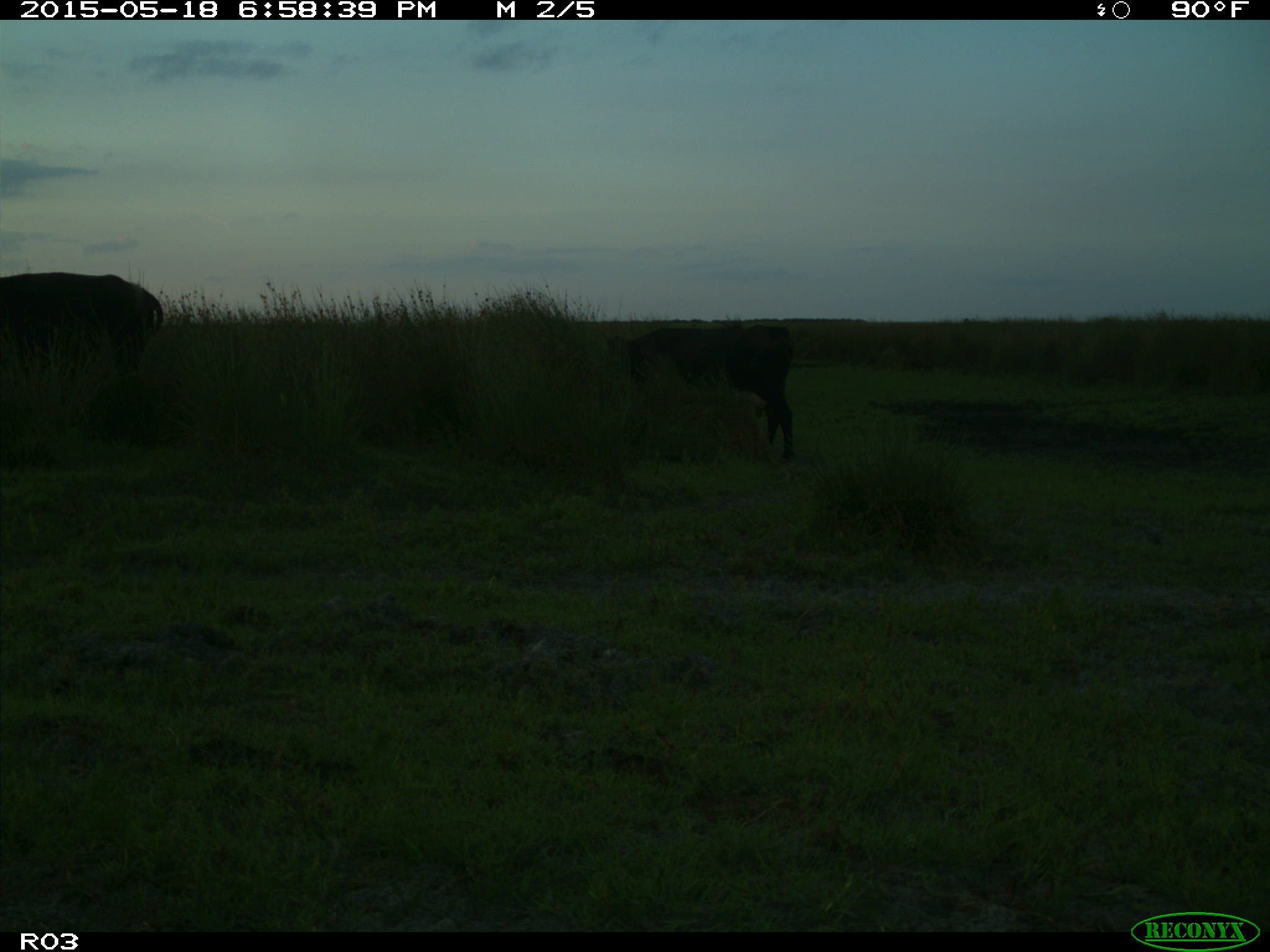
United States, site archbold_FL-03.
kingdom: Animalia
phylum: Chordata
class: Mammalia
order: Artiodactyla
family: Bovidae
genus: Bos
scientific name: Bos taurus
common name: domestic cow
Bos taurus (domestic cow).